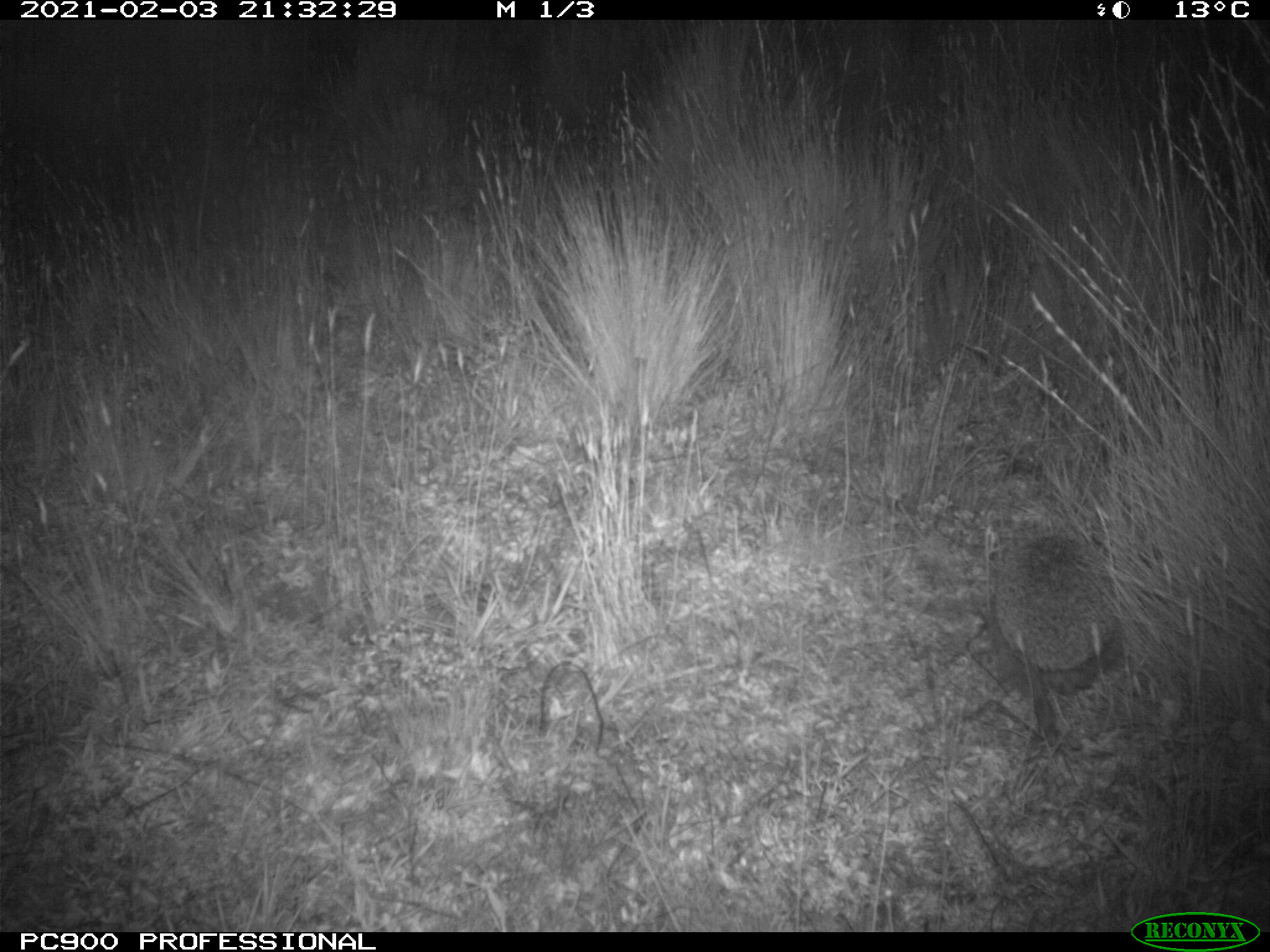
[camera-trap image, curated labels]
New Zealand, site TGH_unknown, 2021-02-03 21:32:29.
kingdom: Animalia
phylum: Chordata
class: Mammalia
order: Eulipotyphla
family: Erinaceidae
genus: Erinaceus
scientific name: Erinaceus europaeus europaeus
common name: european hedgehog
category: hedgehog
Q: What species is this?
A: Hedgehog (european hedgehog) (Erinaceus europaeus europaeus).